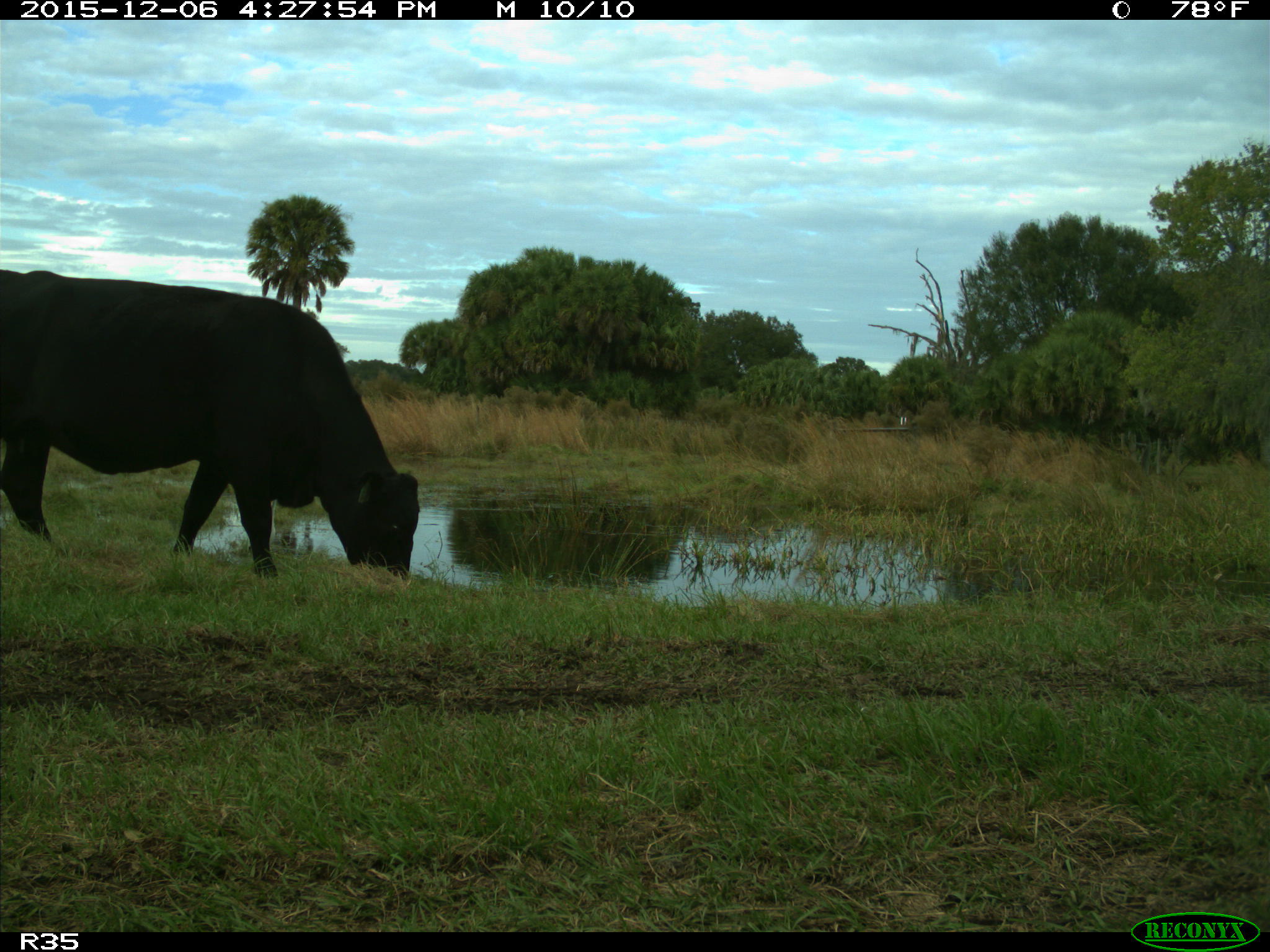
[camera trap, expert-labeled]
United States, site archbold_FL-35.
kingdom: Animalia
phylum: Chordata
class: Mammalia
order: Artiodactyla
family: Bovidae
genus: Bos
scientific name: Bos taurus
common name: domestic cow